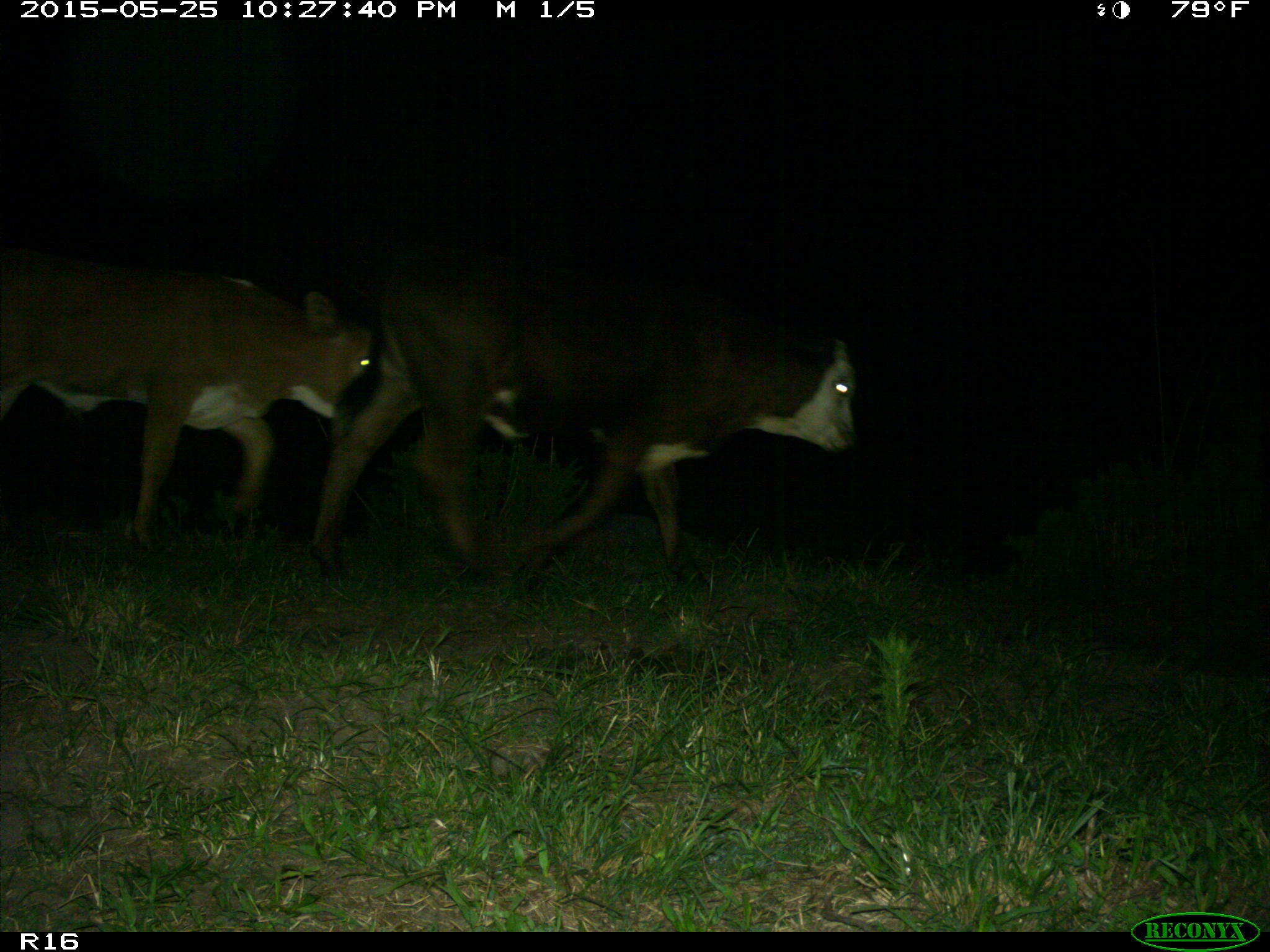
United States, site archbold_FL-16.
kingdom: Animalia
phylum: Chordata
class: Mammalia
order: Artiodactyla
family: Bovidae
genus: Bos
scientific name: Bos taurus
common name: domestic cow